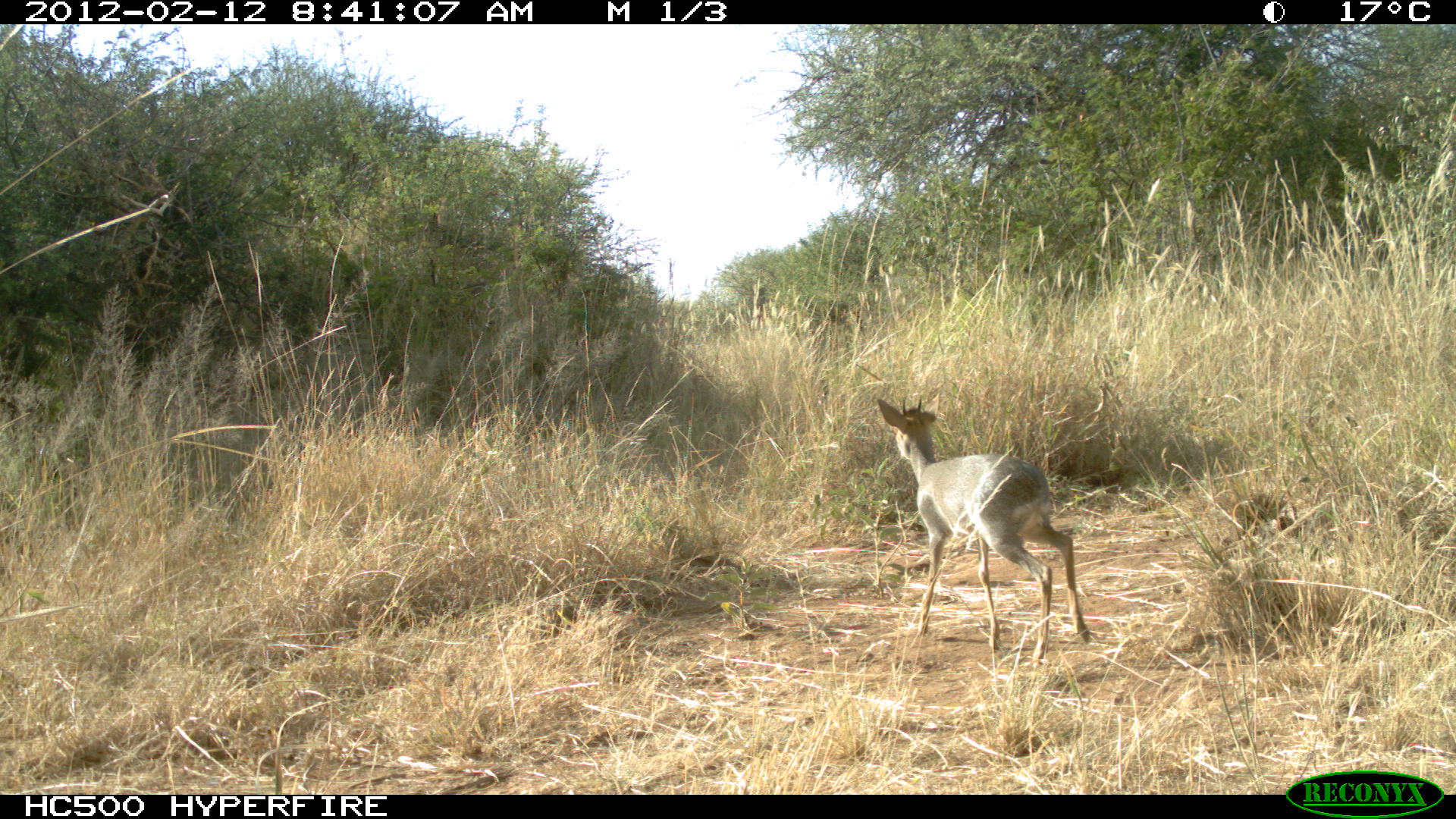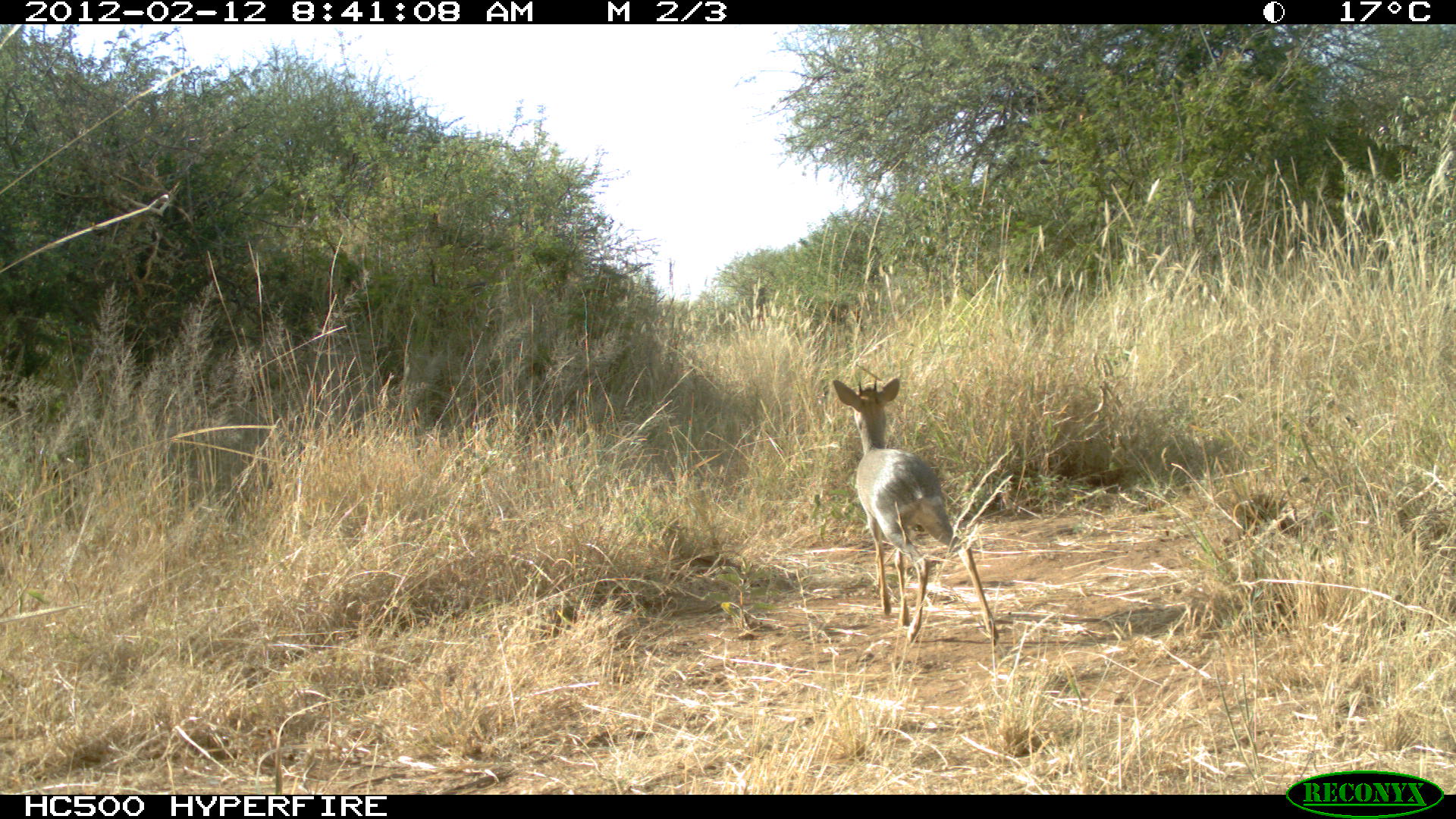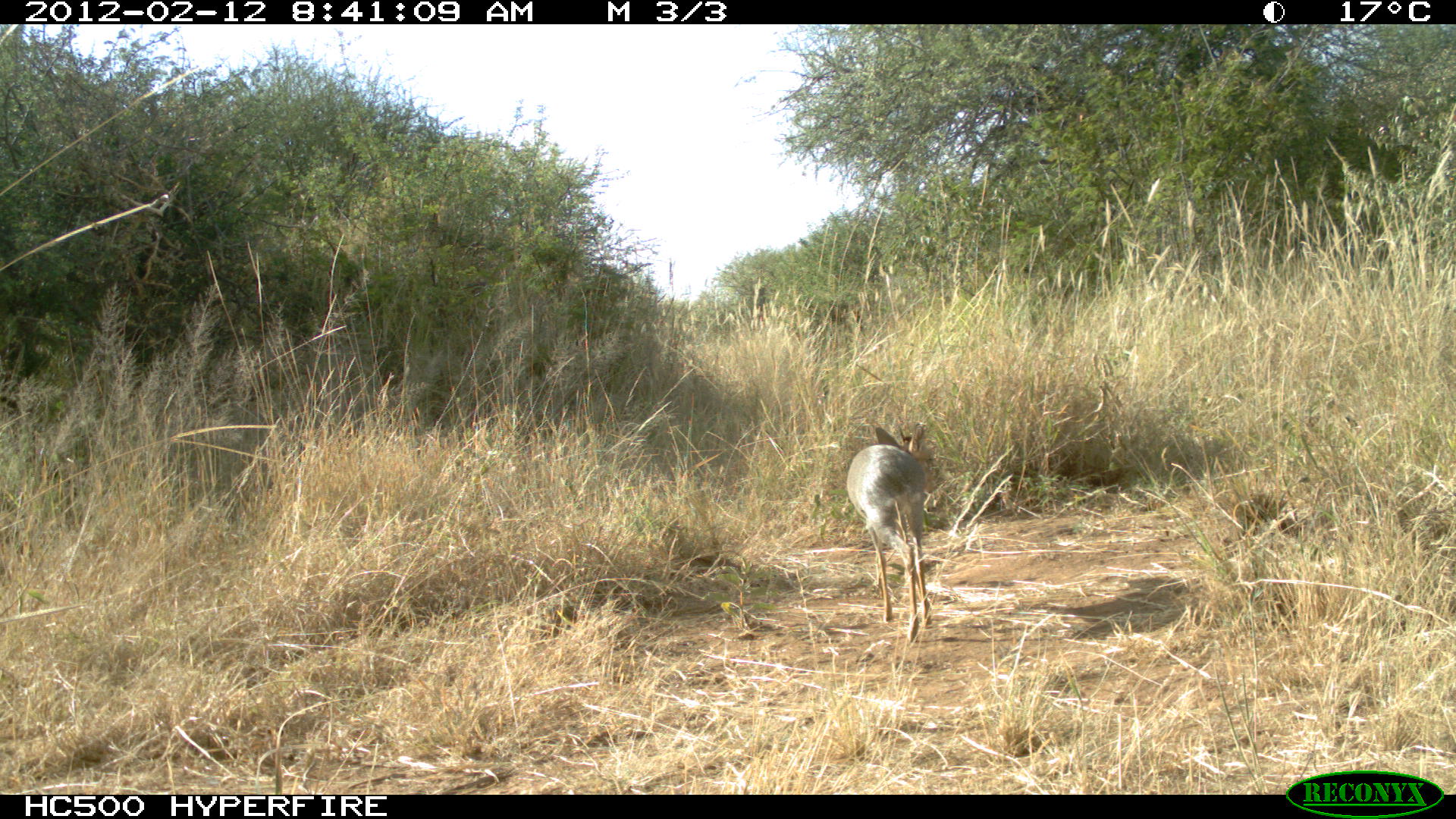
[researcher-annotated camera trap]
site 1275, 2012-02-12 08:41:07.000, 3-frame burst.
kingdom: Animalia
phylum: Chordata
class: Mammalia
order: Artiodactyla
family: Bovidae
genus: Madoqua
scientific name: Madoqua guentheri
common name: günther's dik-dik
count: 1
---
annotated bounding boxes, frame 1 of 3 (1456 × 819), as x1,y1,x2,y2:
madoqua guentheri: 875,391,1092,668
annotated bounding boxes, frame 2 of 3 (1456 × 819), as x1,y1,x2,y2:
madoqua guentheri: 829,374,1000,649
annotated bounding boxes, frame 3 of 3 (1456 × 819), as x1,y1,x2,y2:
madoqua guentheri: 844,424,935,646